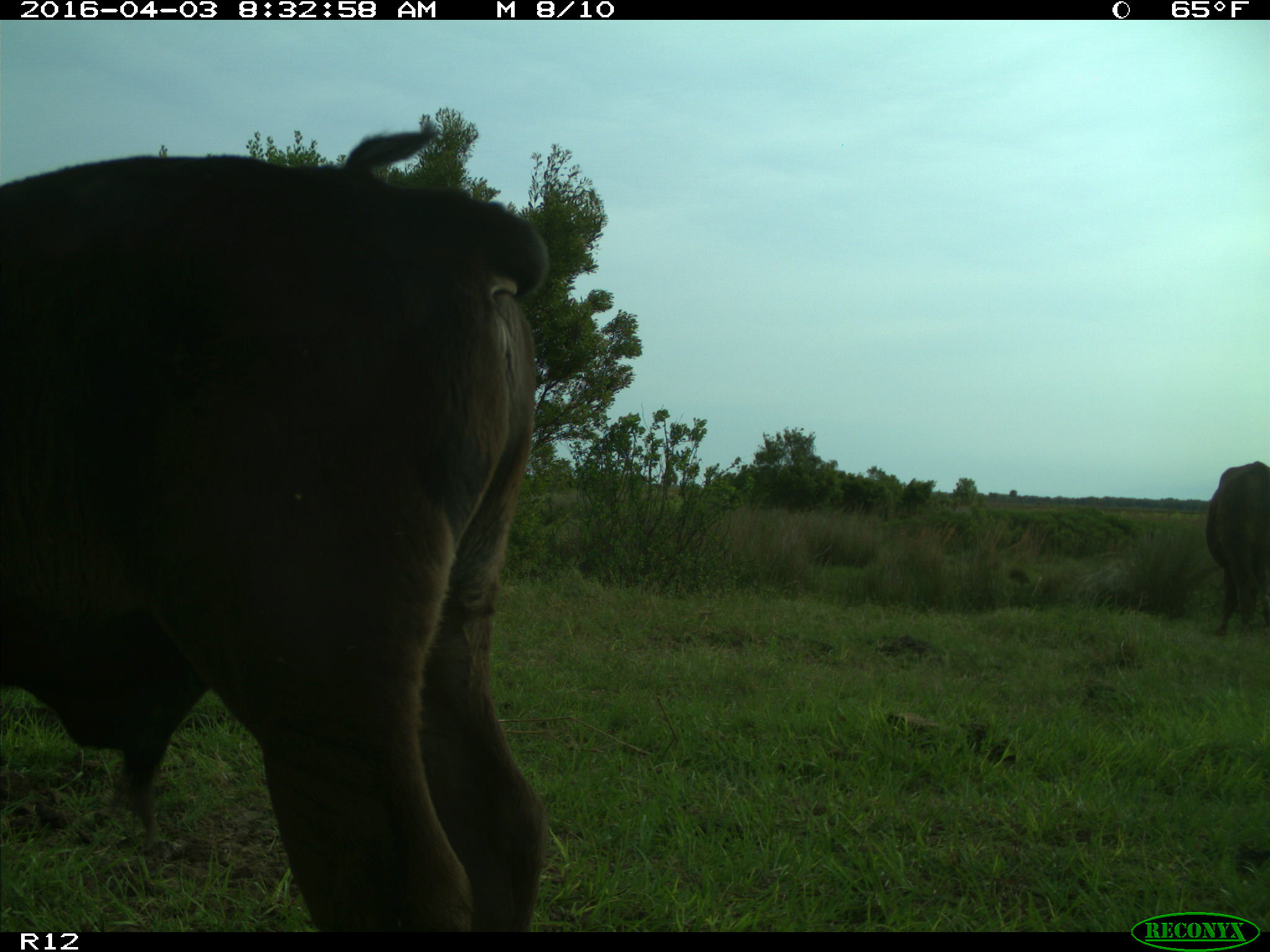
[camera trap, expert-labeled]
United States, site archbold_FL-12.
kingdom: Animalia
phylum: Chordata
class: Mammalia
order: Artiodactyla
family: Bovidae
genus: Bos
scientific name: Bos taurus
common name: domestic cow